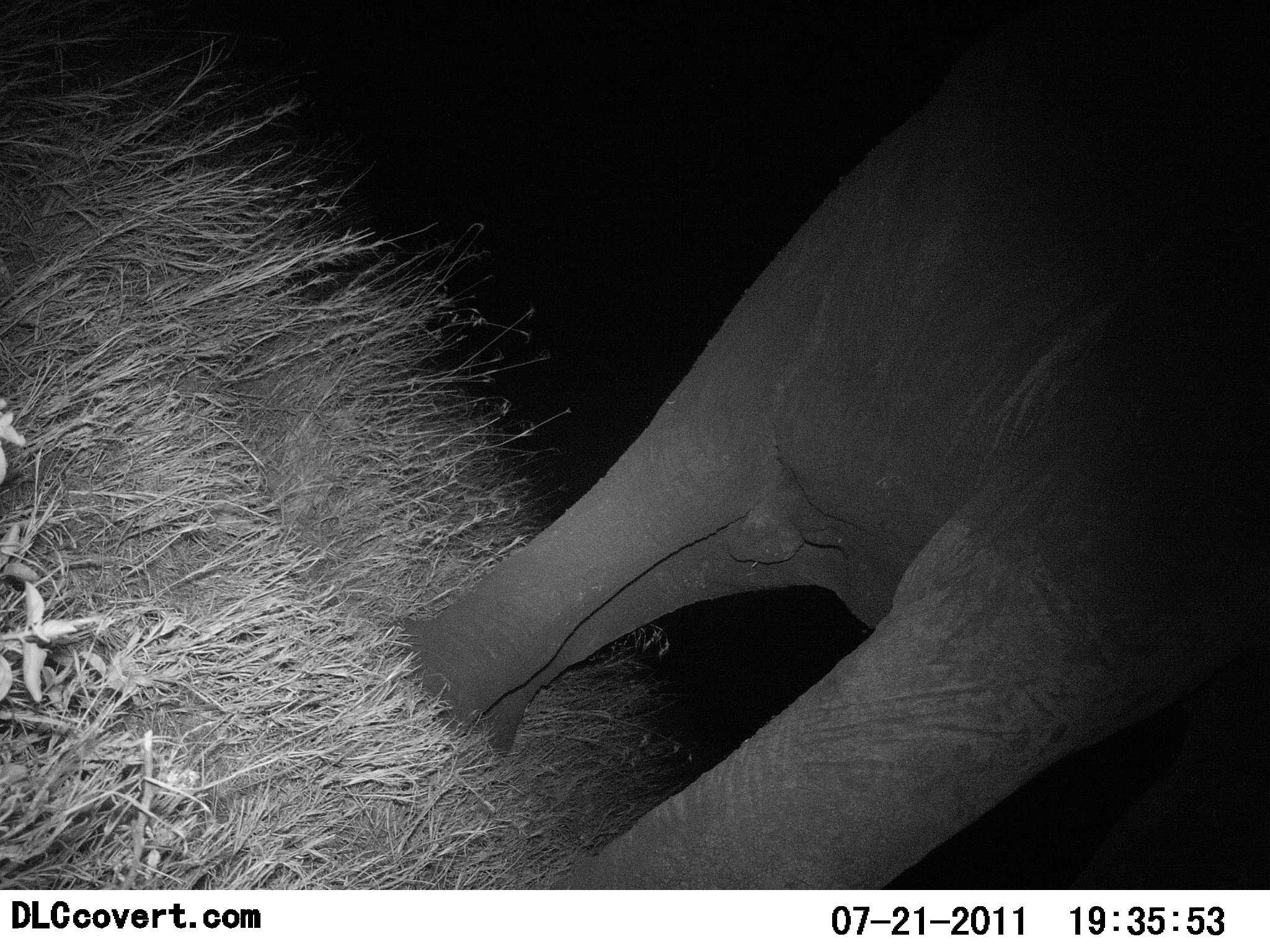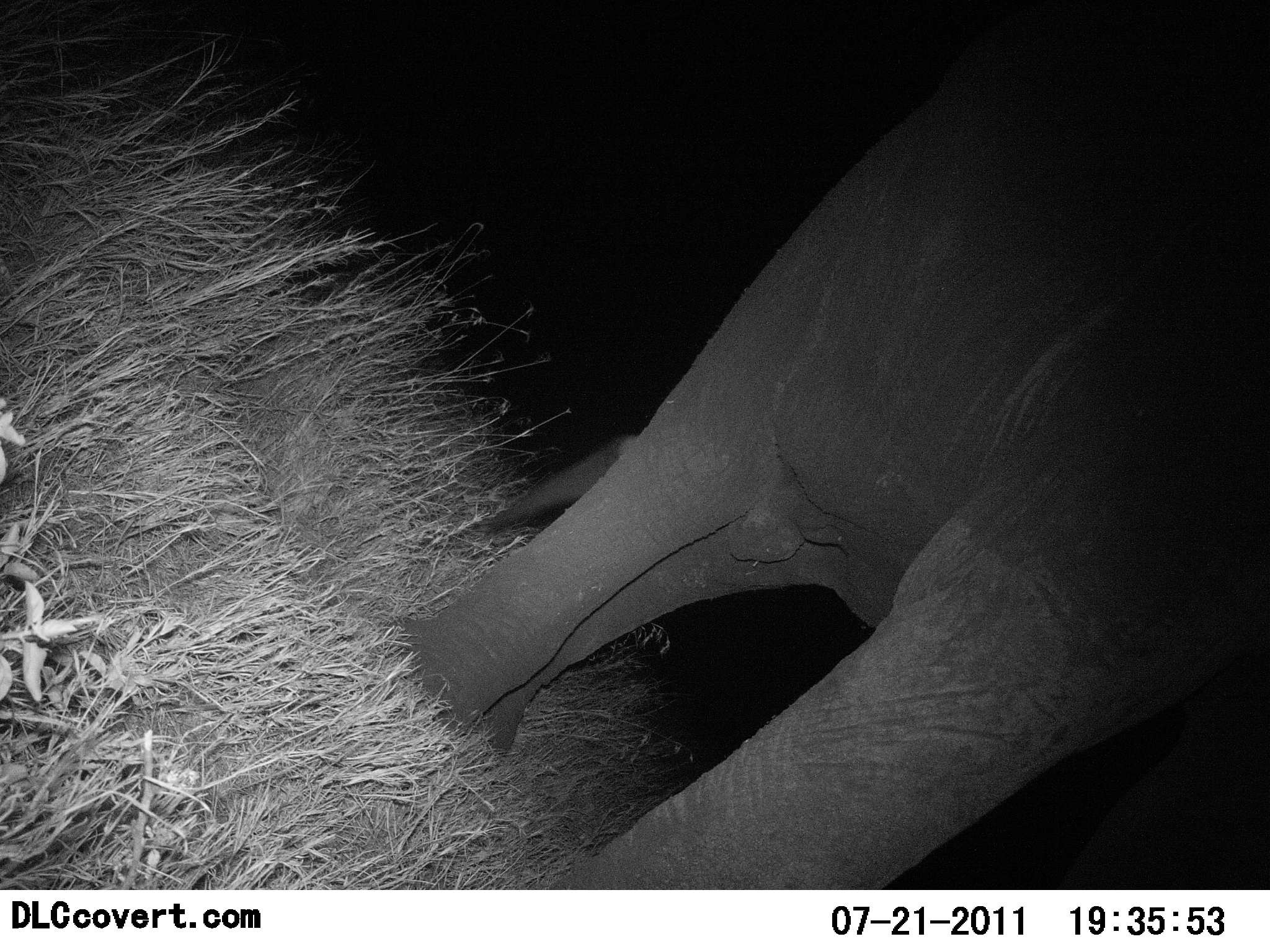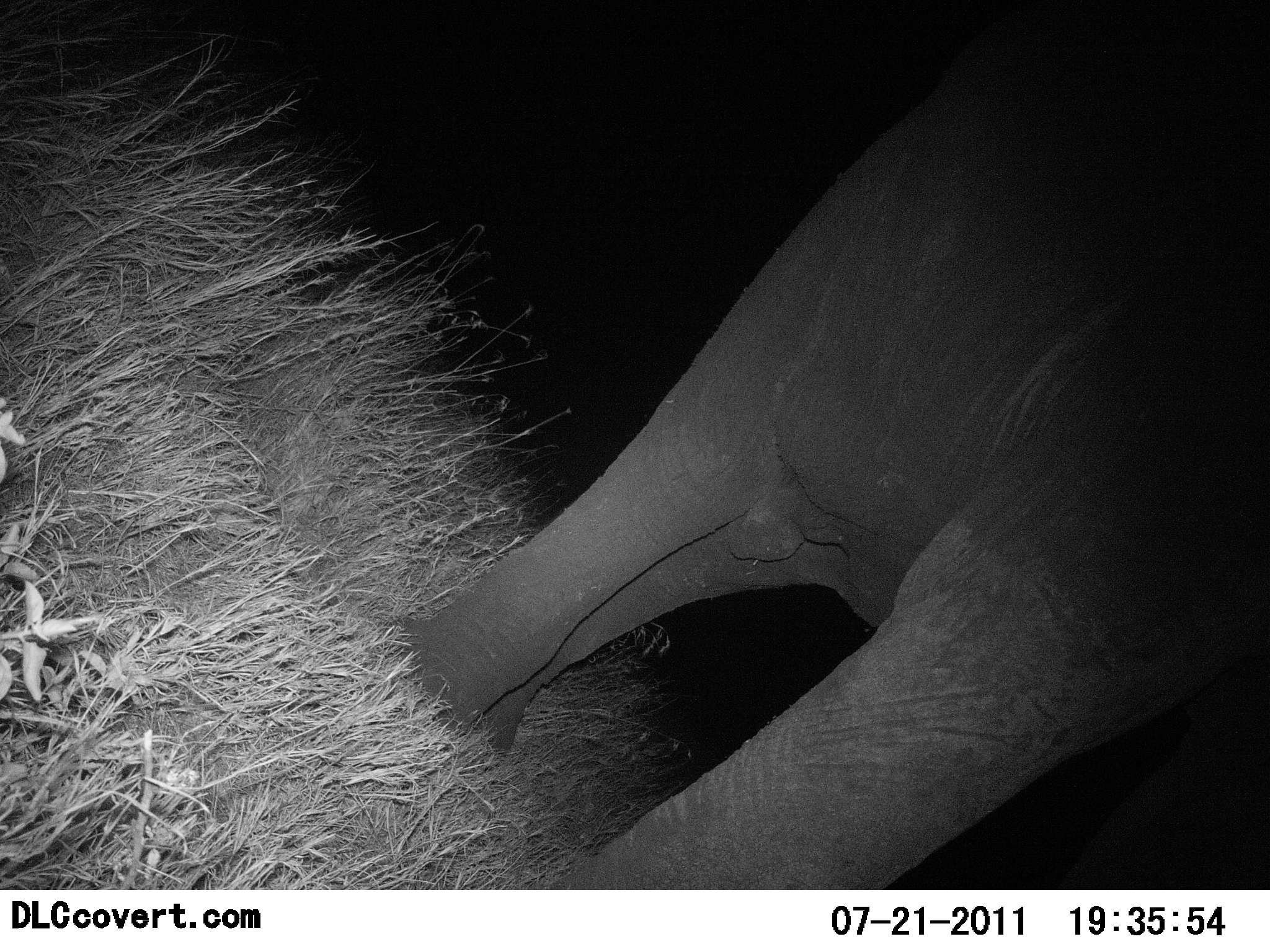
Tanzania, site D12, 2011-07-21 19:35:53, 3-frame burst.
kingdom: Animalia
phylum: Chordata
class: Mammalia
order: Proboscidea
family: Elephantidae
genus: Loxodonta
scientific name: Loxodonta africana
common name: african bush elephant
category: elephant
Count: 1.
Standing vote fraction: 91%.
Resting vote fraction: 9%.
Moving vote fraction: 9%.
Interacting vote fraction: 0%.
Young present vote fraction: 9%.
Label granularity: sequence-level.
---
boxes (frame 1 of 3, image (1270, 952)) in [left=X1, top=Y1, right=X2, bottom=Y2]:
animal: [left=377, top=0, right=1270, bottom=890]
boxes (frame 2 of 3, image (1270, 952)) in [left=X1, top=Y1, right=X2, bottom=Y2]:
animal: [left=386, top=0, right=1270, bottom=889]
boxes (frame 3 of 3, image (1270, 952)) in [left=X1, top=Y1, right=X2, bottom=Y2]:
animal: [left=378, top=0, right=1270, bottom=889]